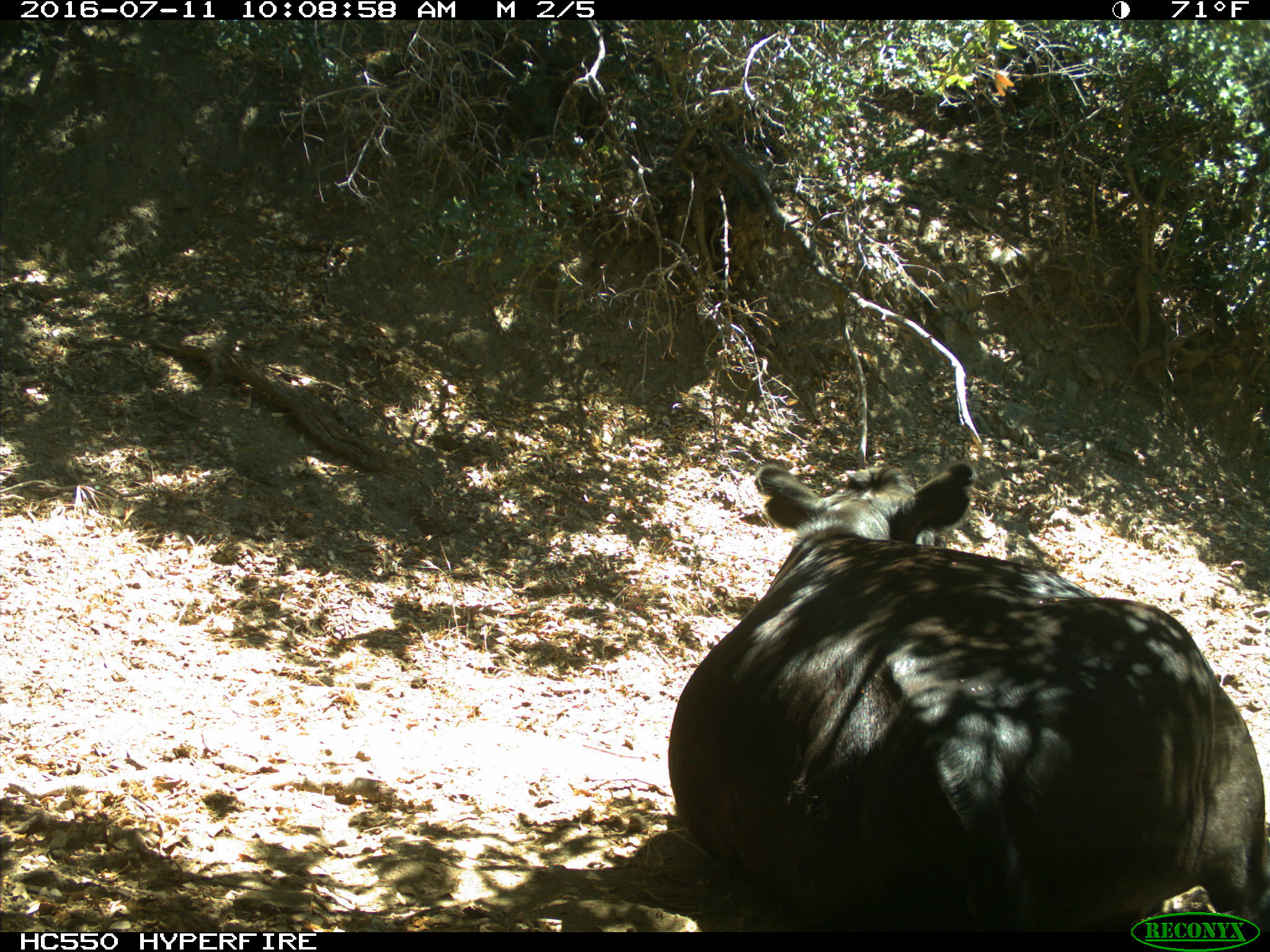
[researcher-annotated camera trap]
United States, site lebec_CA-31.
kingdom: Animalia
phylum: Chordata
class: Mammalia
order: Artiodactyla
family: Bovidae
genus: Bos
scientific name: Bos taurus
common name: domestic cow